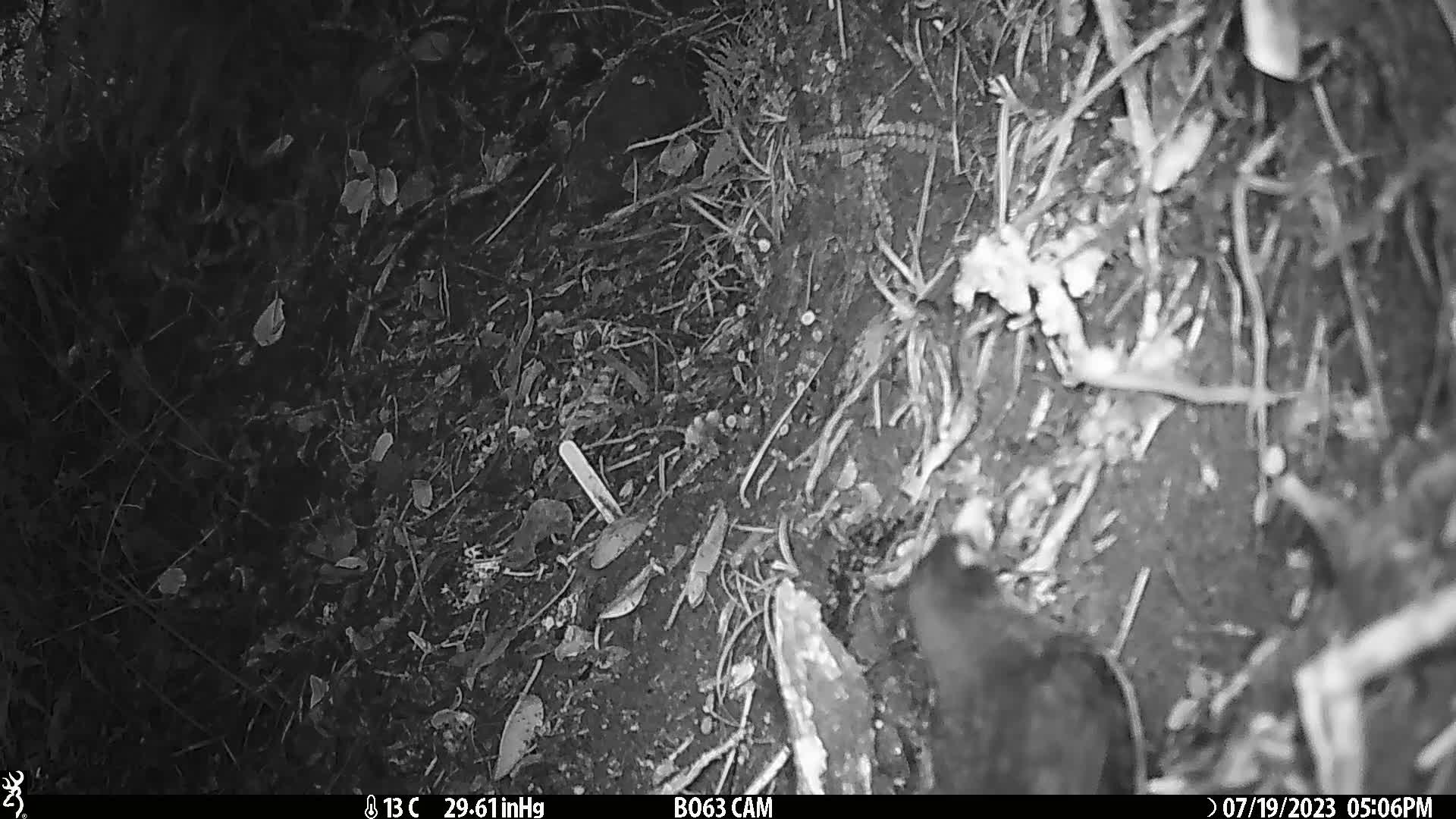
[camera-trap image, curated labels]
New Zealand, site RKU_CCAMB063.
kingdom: Animalia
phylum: Chordata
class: Aves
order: Passeriformes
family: Turdidae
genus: Turdus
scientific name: Turdus merula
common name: eurasian blackbird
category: blackbird